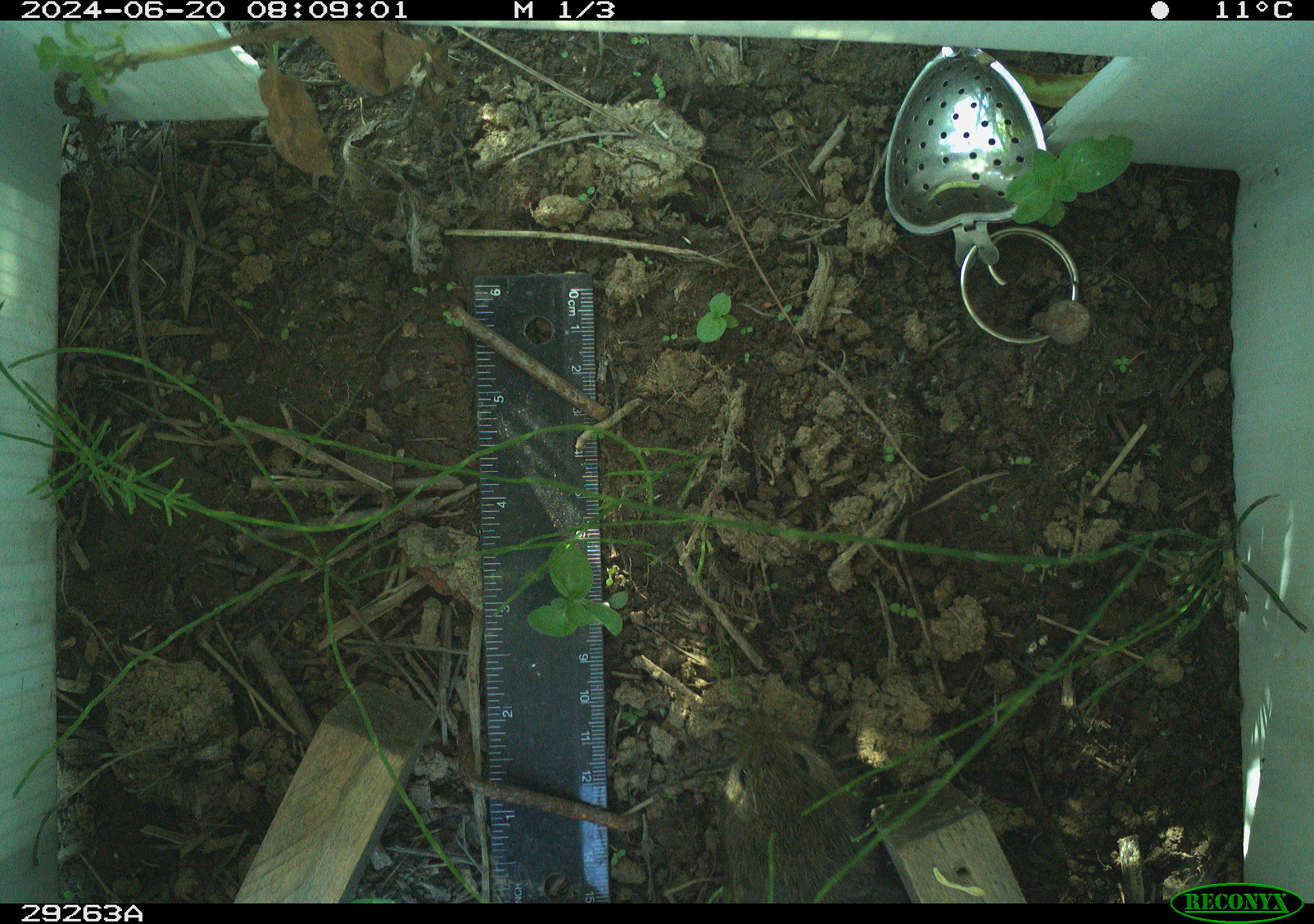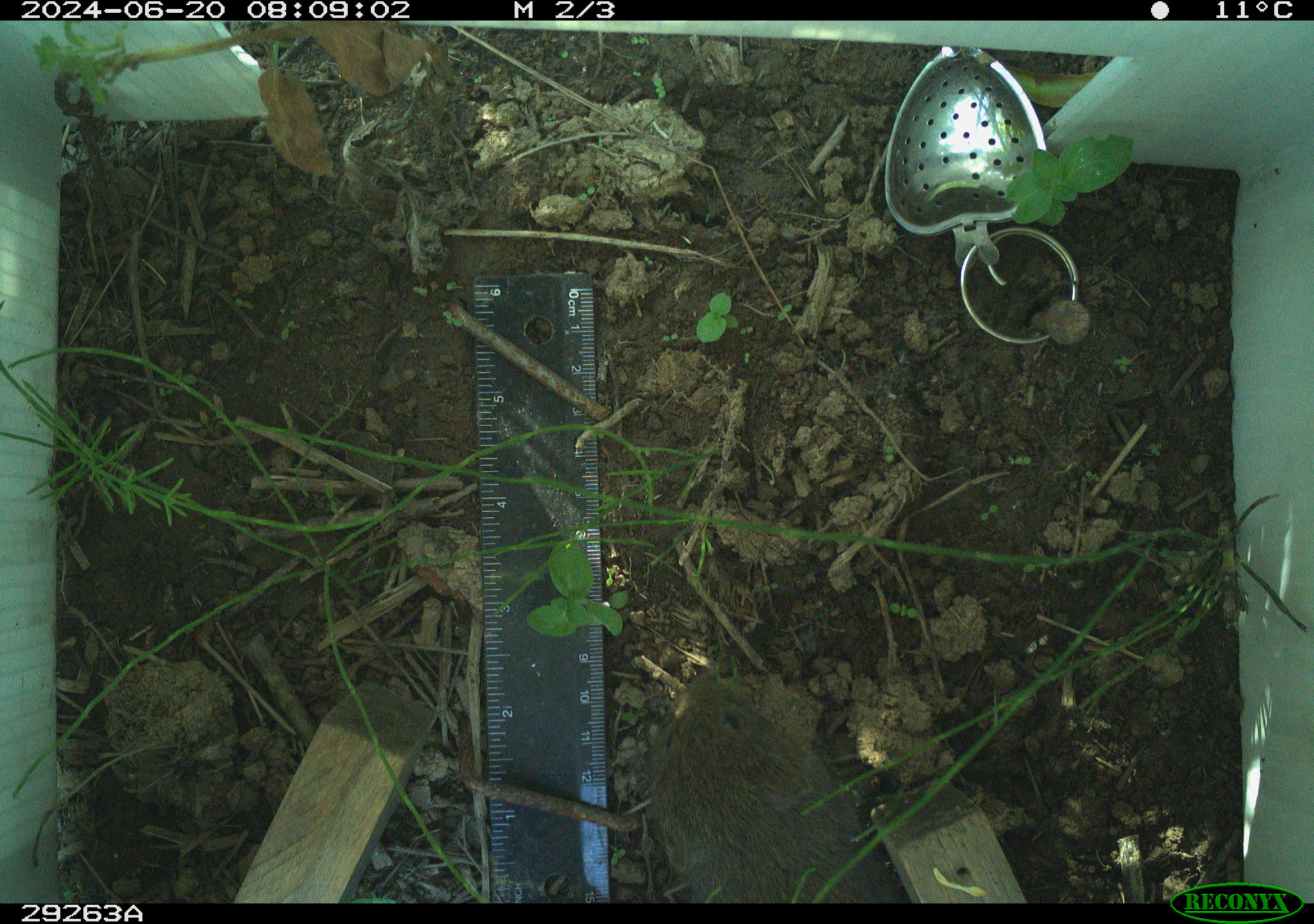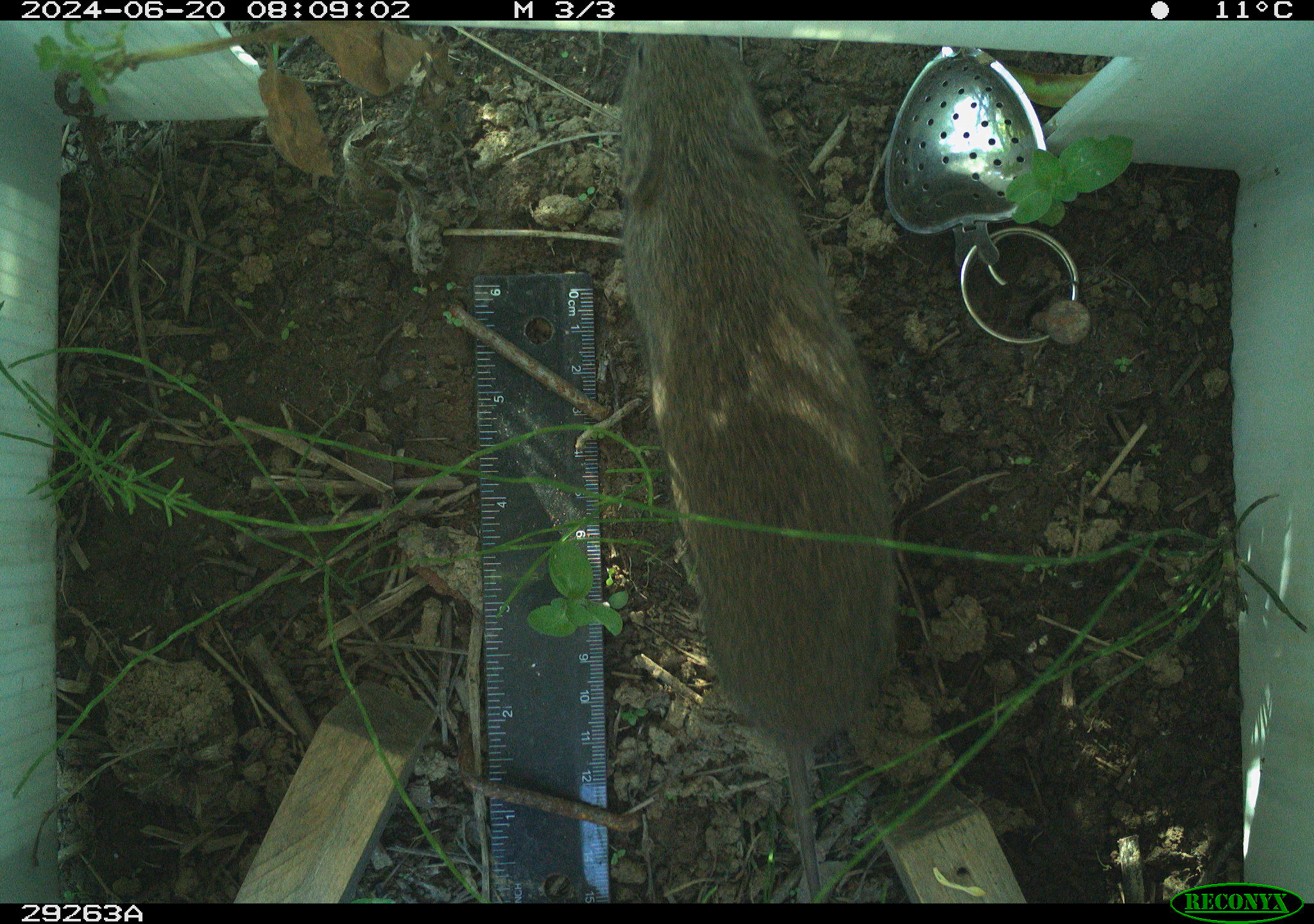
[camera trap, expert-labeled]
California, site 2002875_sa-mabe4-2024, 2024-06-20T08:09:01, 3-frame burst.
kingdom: Animalia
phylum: Chordata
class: Mammalia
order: Rodentia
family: Cricetidae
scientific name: Arvicolinae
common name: voles, lemmings, and muskrats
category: arvicolinae subfamily